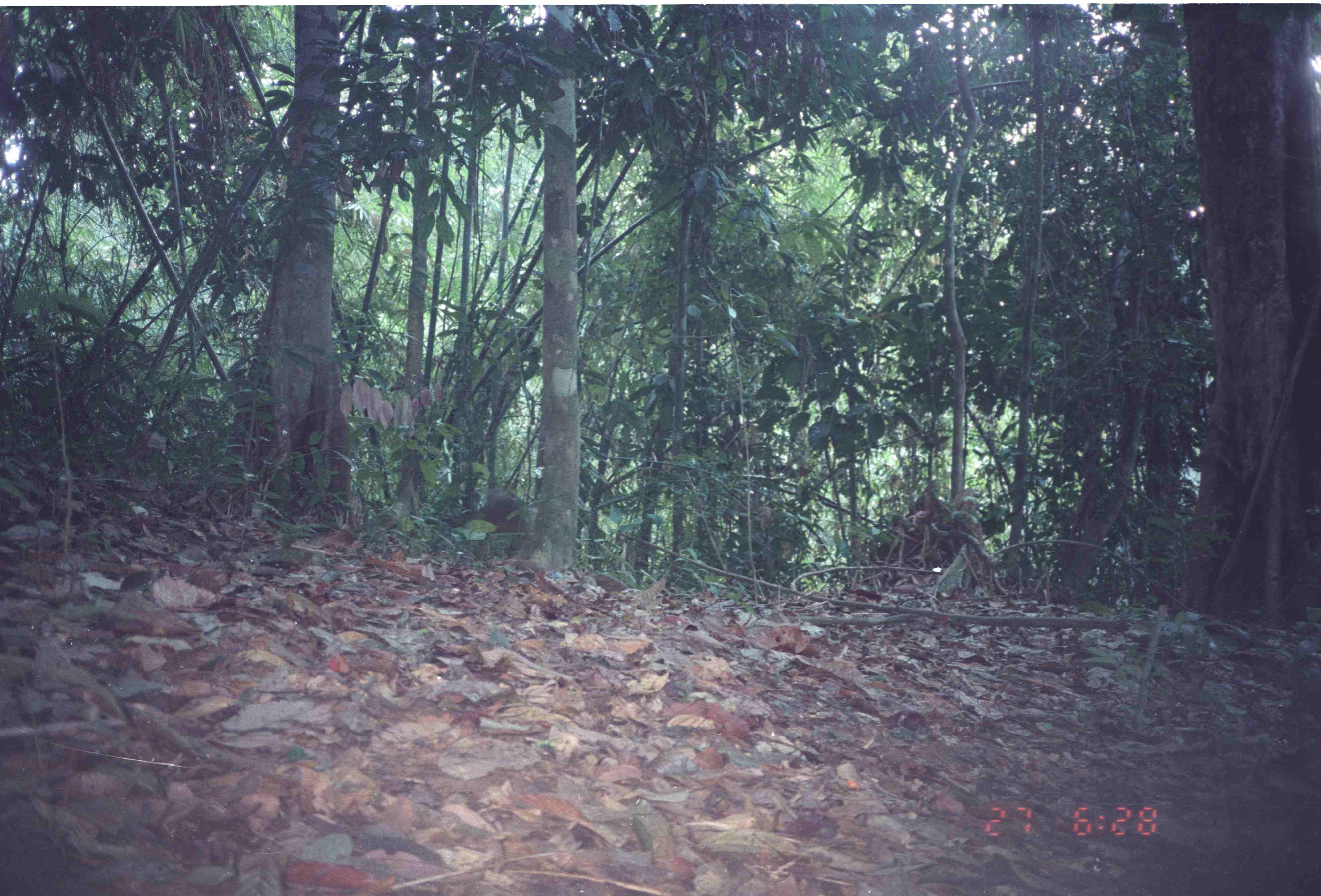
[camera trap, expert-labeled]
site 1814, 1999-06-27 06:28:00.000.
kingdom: Animalia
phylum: Chordata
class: Mammalia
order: Primates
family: Cercopithecidae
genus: Macaca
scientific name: Macaca nemestrina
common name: southern pig-tailed macaque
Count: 1.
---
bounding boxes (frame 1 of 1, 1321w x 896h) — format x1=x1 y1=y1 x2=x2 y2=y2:
macaca nemestrina: x1=445 y1=487 x2=535 y2=540